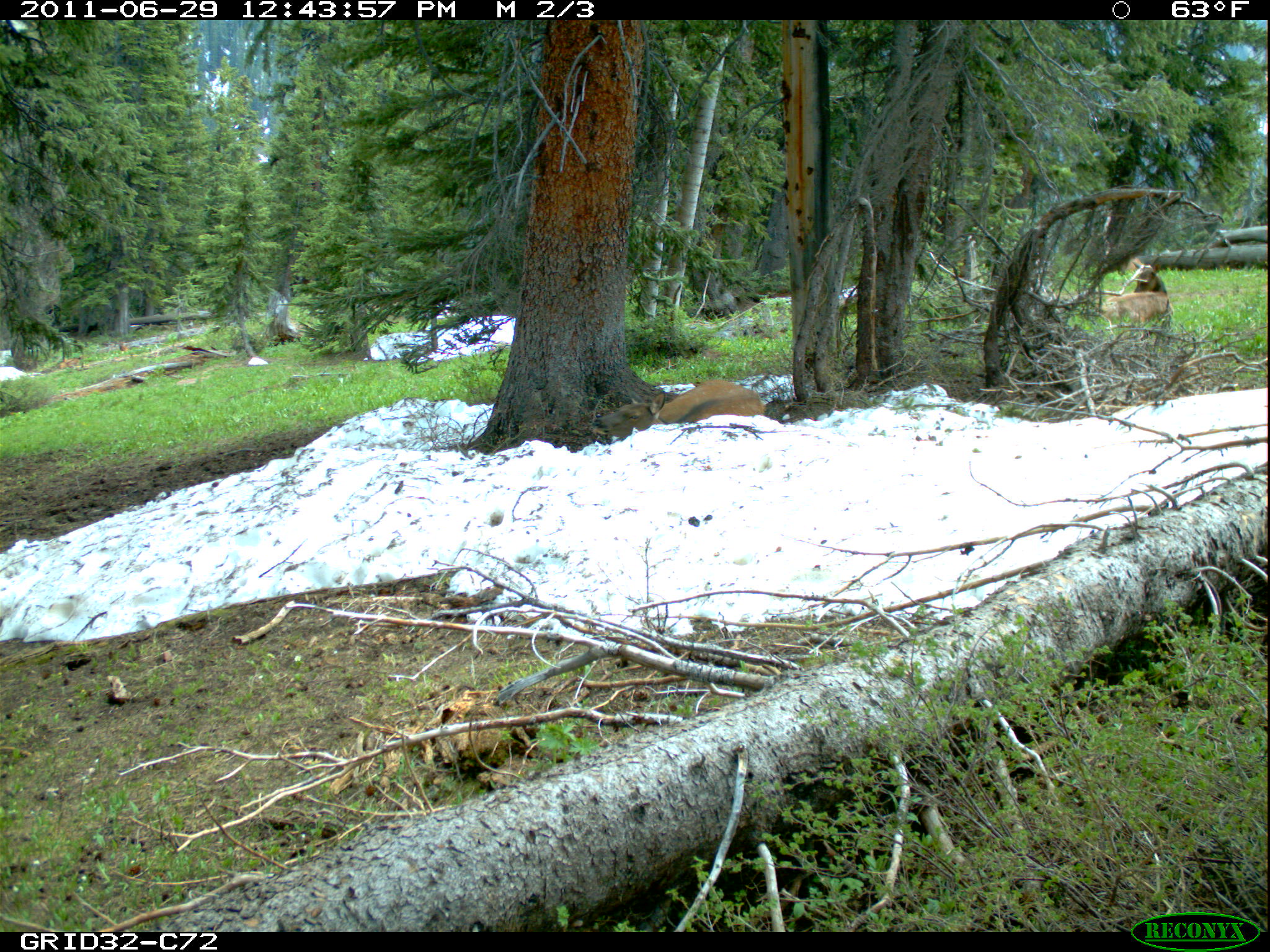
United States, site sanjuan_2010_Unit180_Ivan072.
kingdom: Animalia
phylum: Chordata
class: Mammalia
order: Artiodactyla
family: Cervidae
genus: Cervus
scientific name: Cervus elaphus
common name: red deer